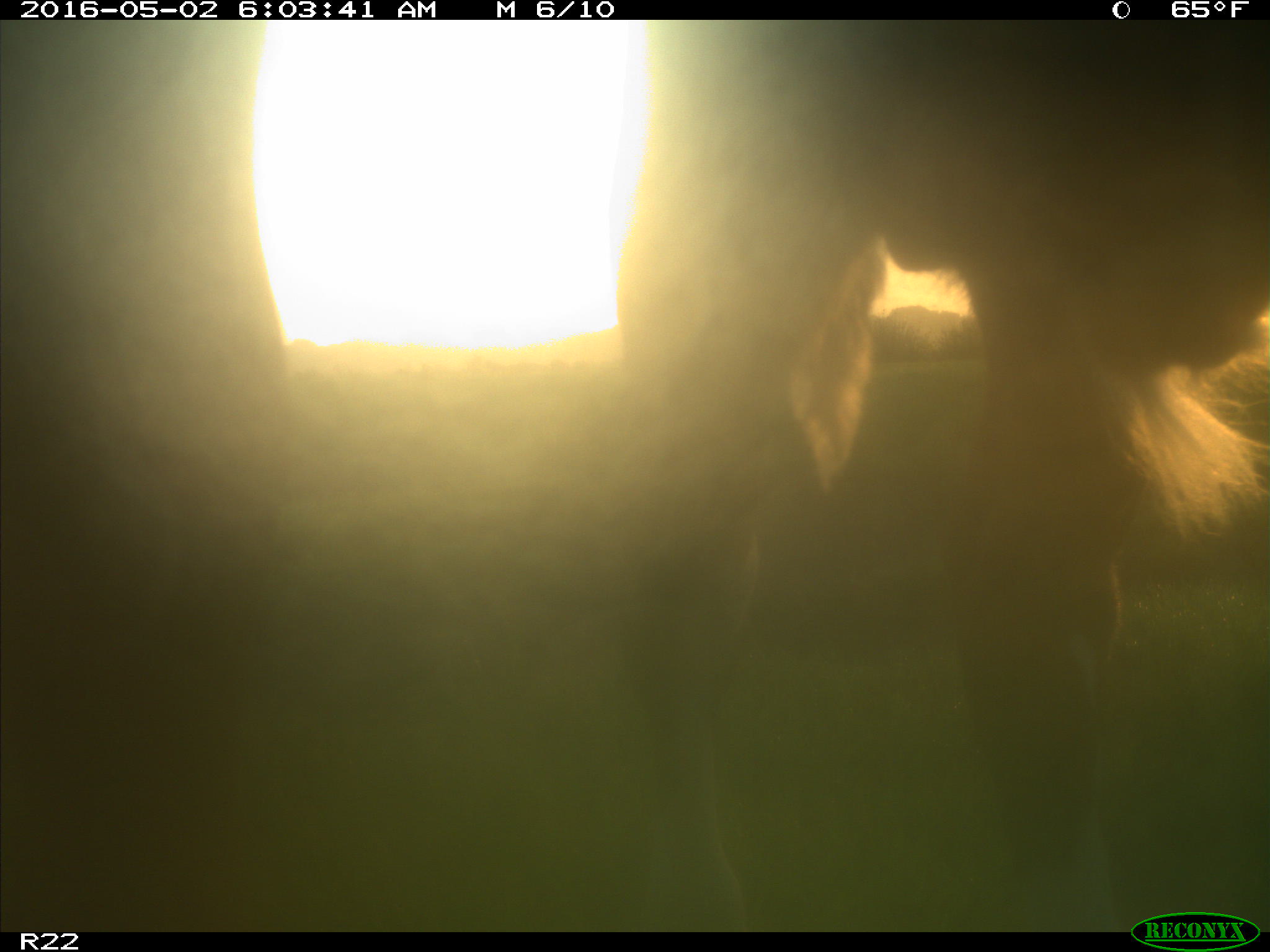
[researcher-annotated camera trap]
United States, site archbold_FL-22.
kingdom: Animalia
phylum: Chordata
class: Mammalia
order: Artiodactyla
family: Bovidae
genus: Bos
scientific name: Bos taurus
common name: domestic cow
Bos taurus (domestic cow).